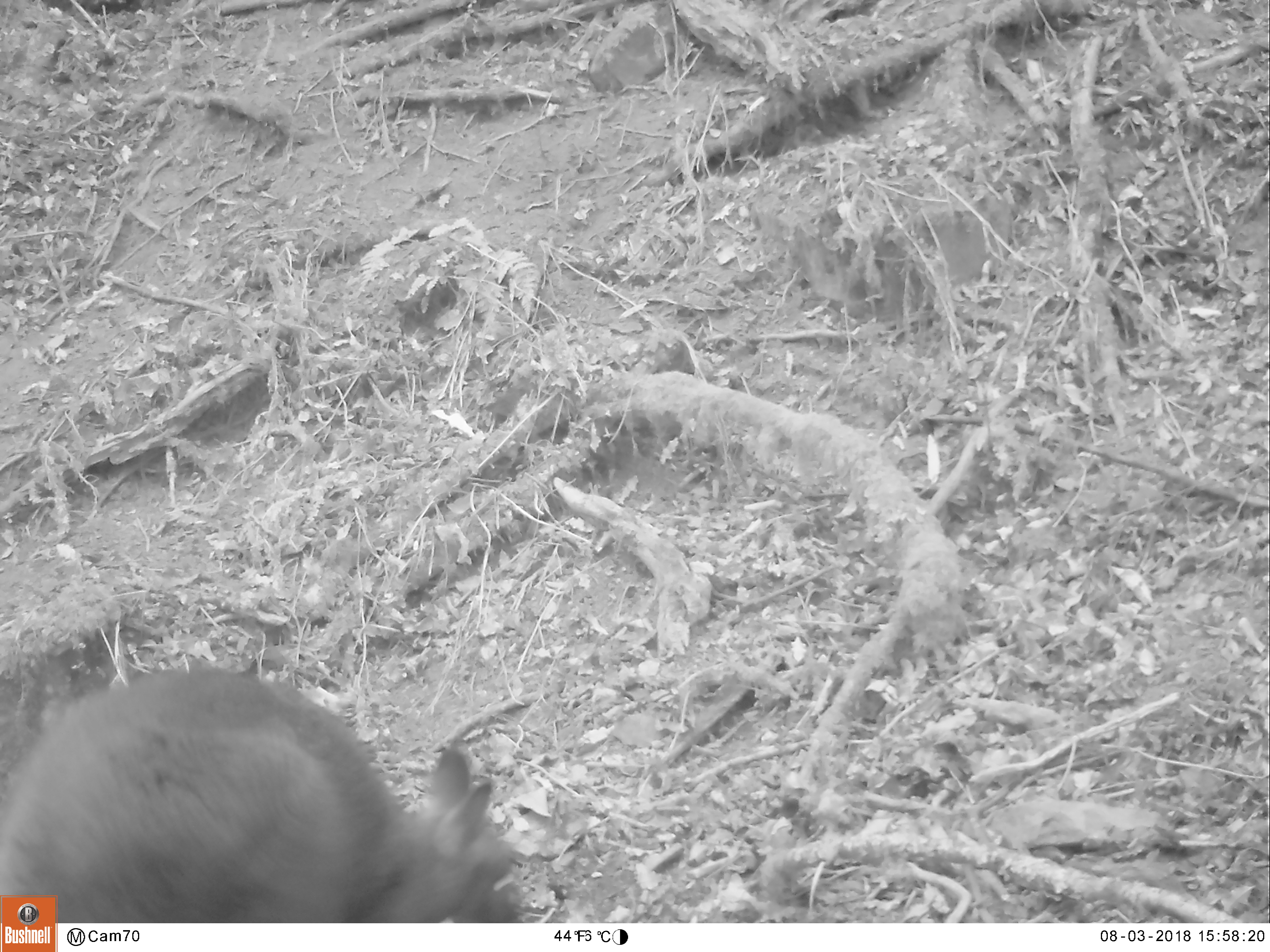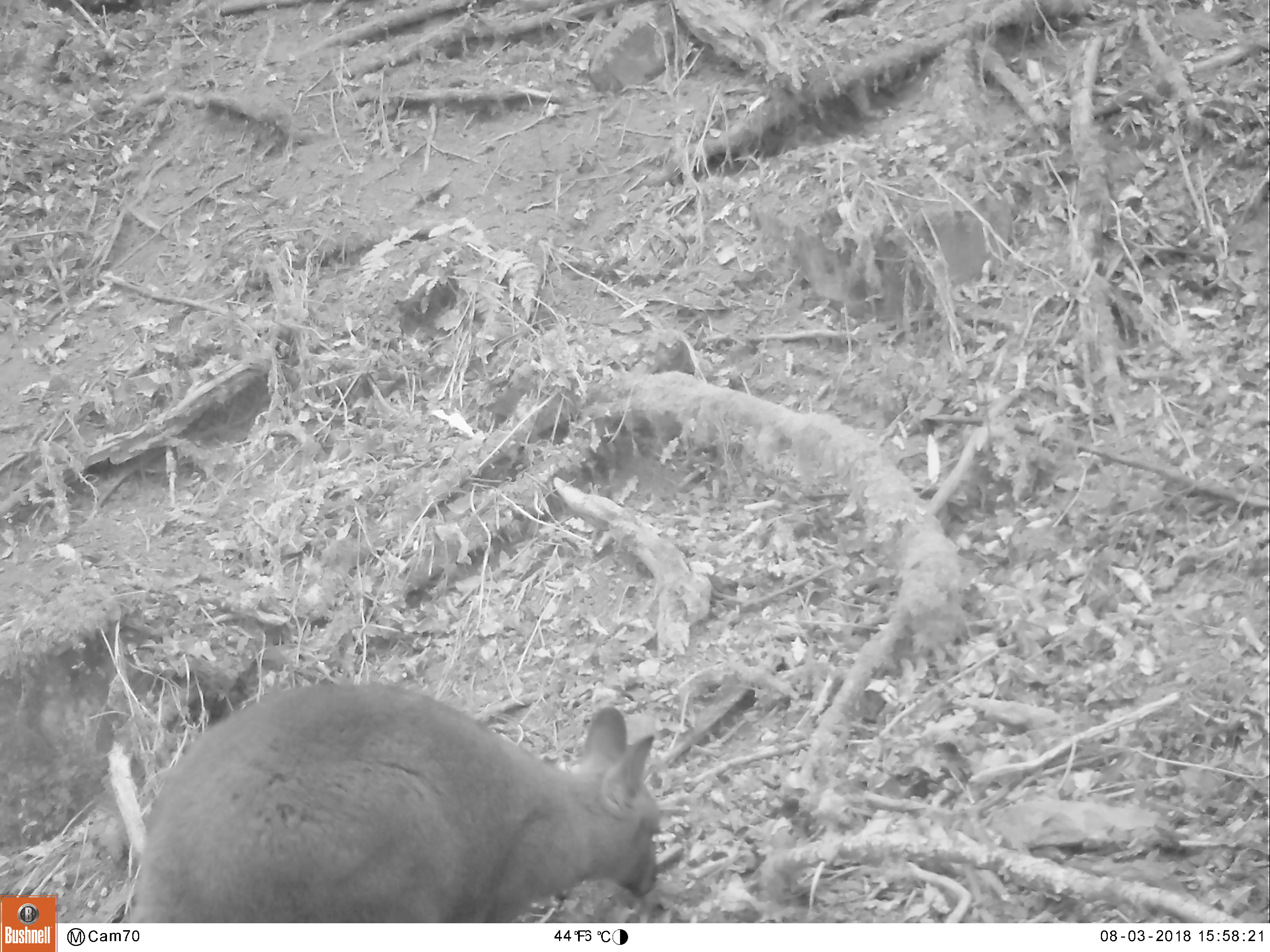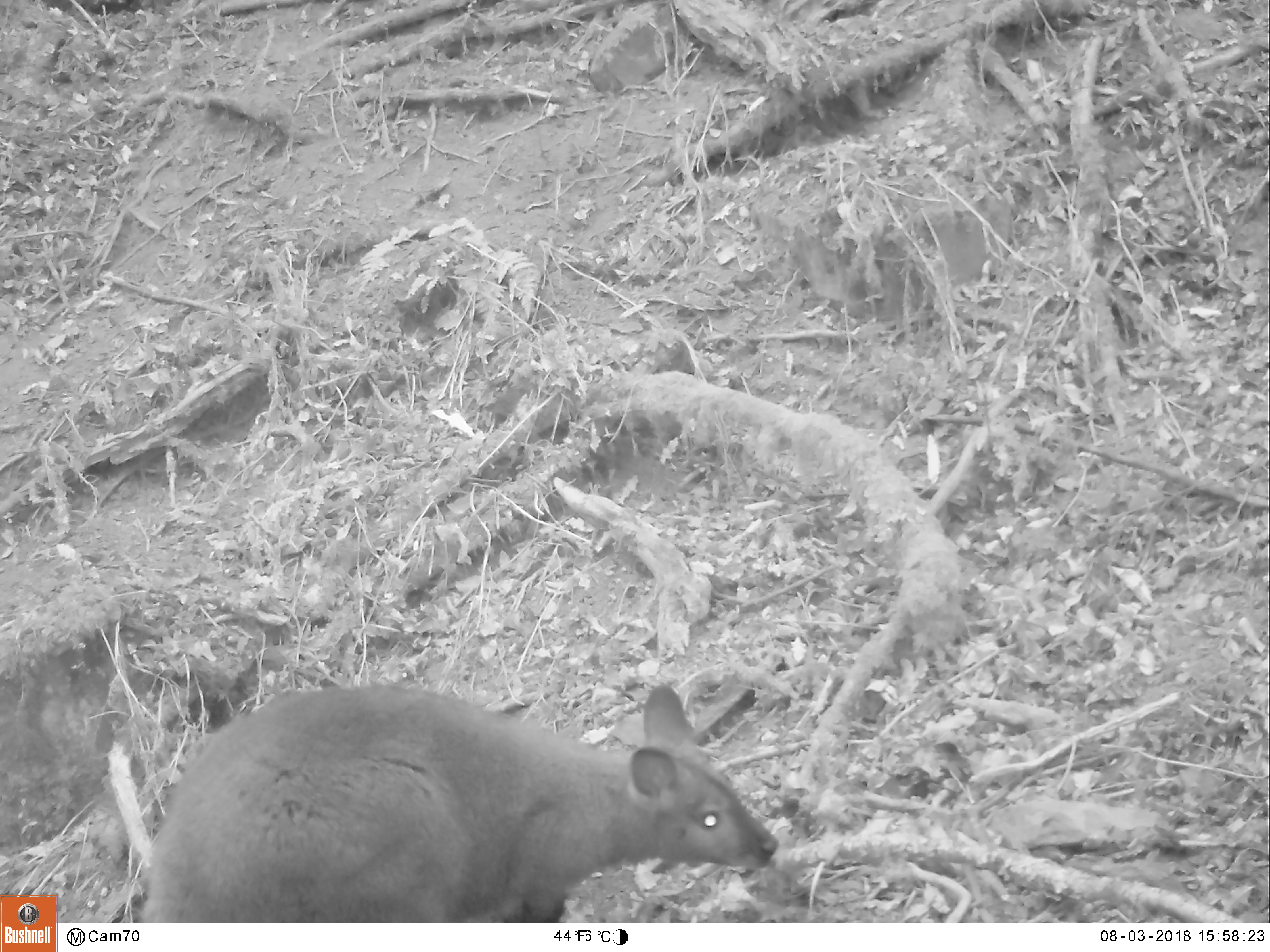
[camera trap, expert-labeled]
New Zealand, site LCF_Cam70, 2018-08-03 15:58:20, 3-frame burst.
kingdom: Animalia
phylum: Chordata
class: Mammalia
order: Diprotodontia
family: Macropodidae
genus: Notamacropus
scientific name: Notamacropus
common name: wallaby